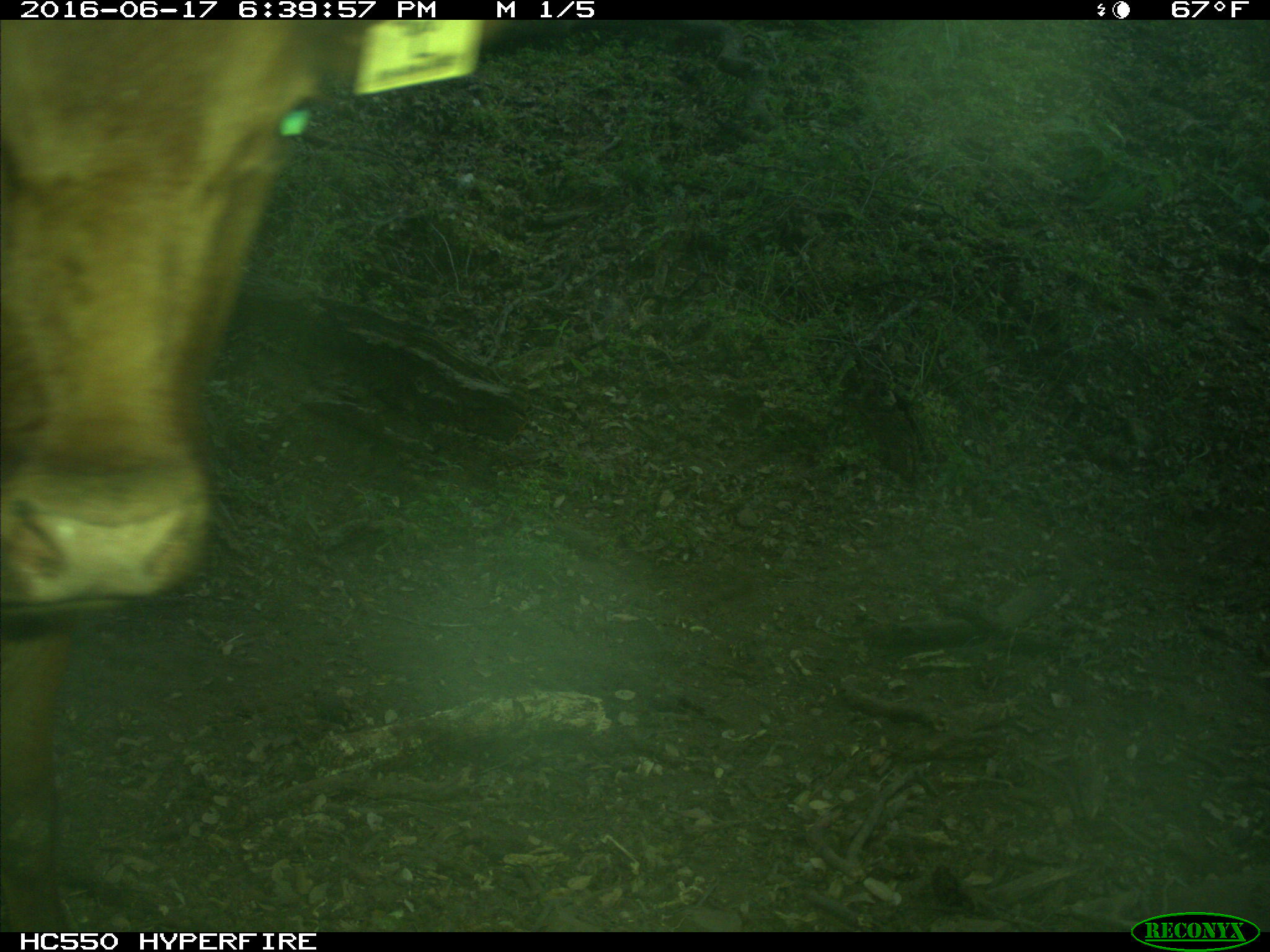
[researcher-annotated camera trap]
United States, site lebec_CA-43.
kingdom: Animalia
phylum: Chordata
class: Mammalia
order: Artiodactyla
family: Bovidae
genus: Bos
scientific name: Bos taurus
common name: domestic cow